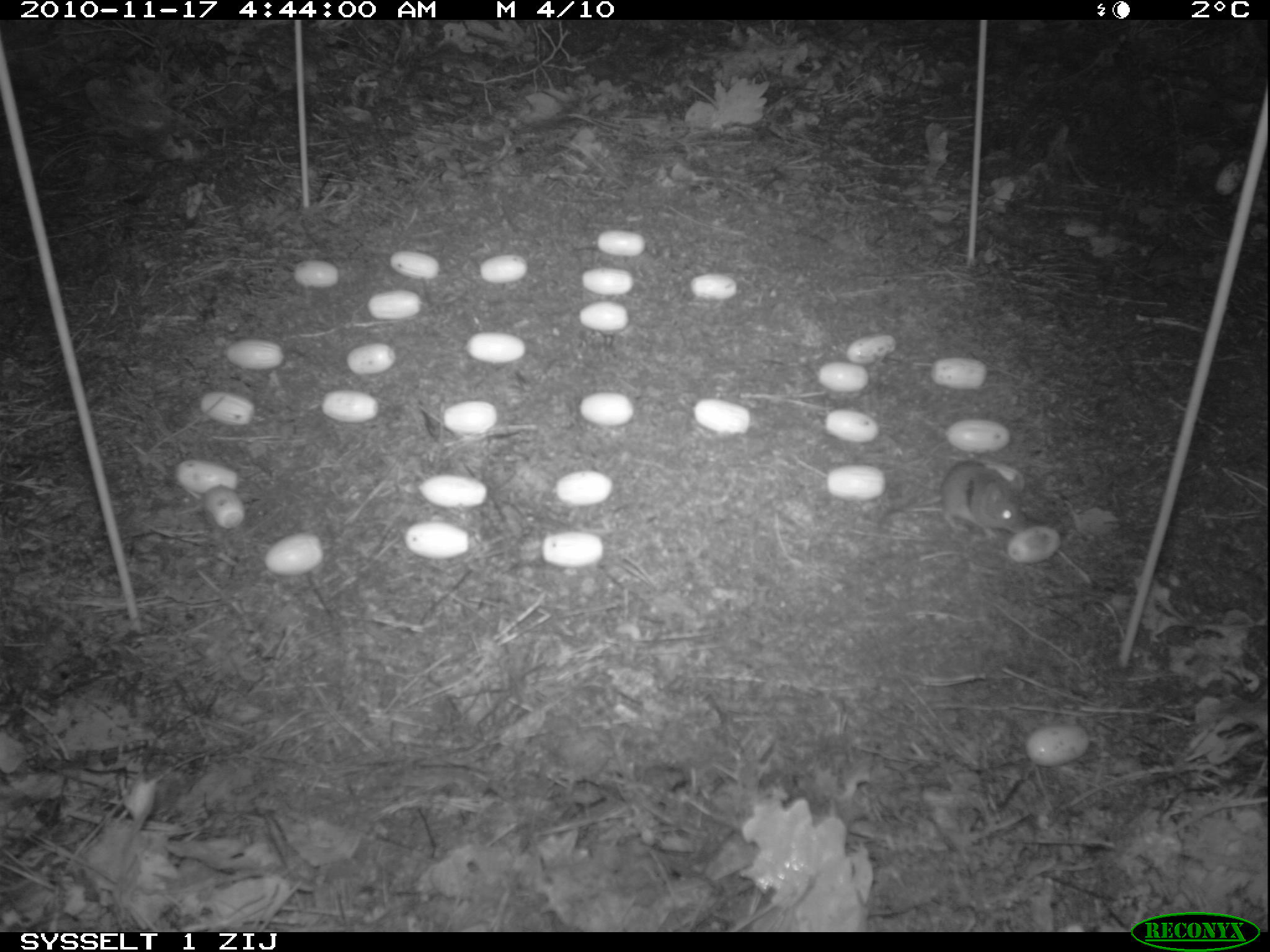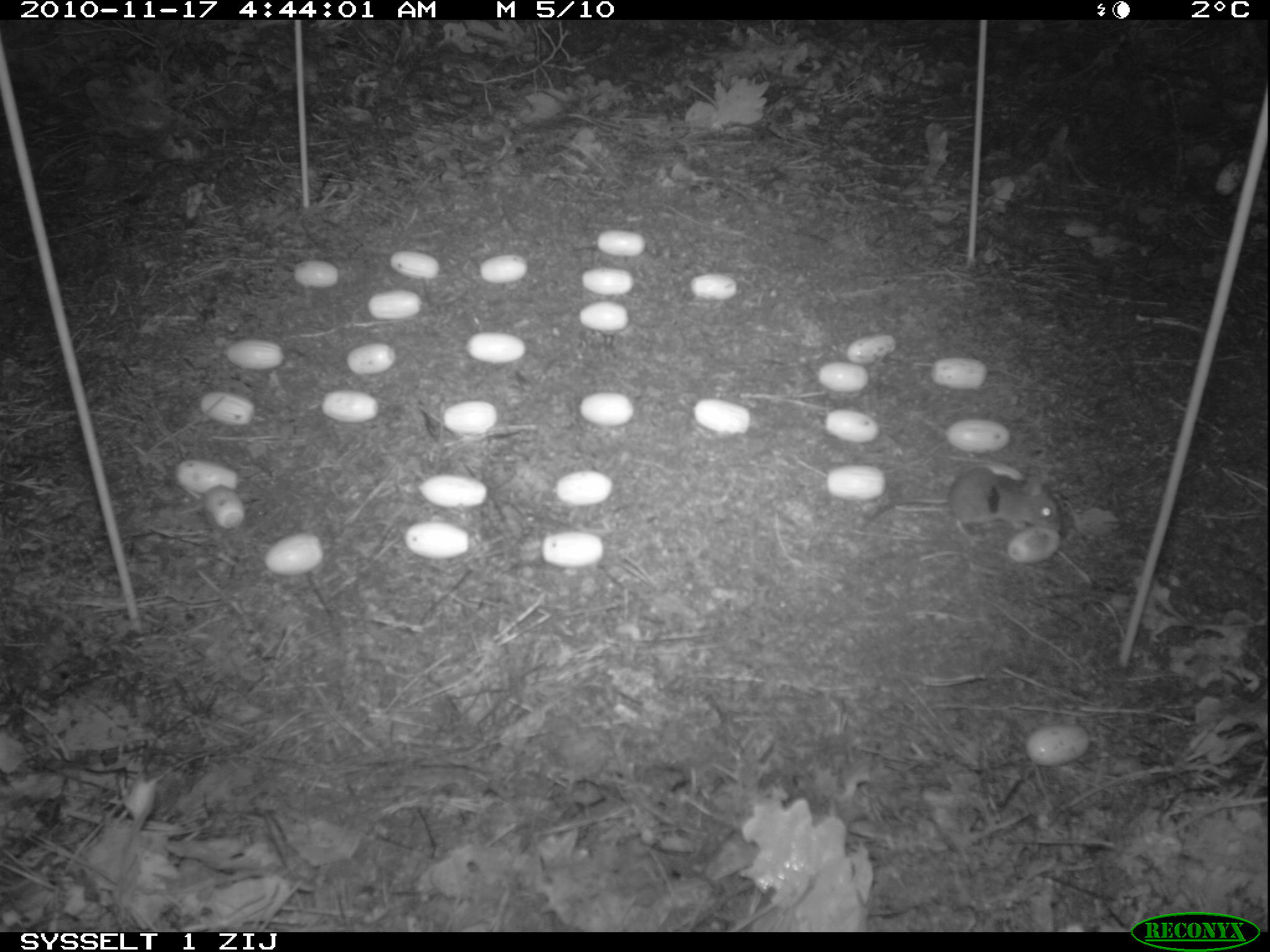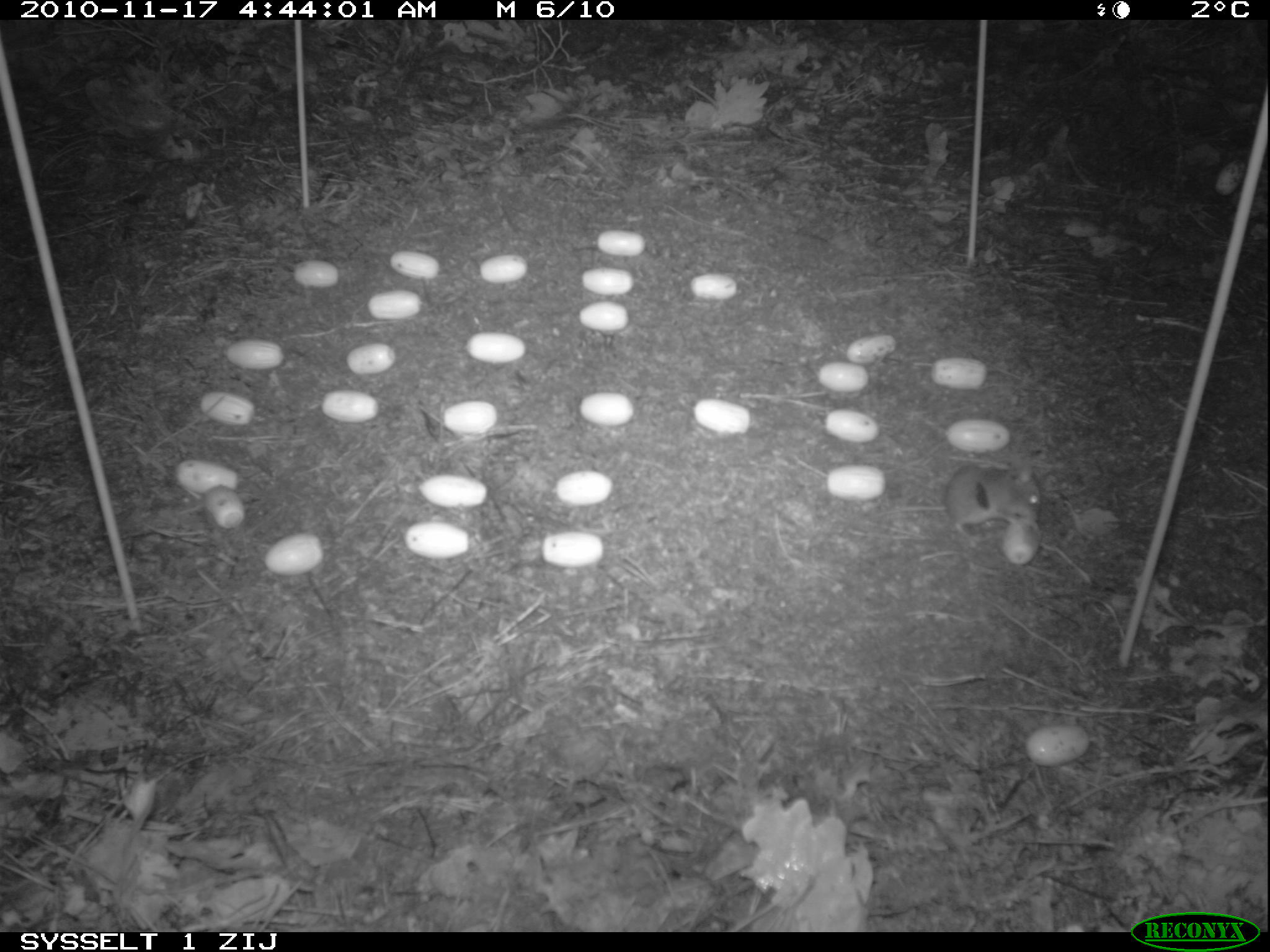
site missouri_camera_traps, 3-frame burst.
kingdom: Animalia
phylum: Chordata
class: Mammalia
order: Rodentia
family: Muridae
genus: Apodemus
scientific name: Apodemus sylvaticus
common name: wood mouse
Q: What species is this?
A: Wood mouse (Apodemus sylvaticus).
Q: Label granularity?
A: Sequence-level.